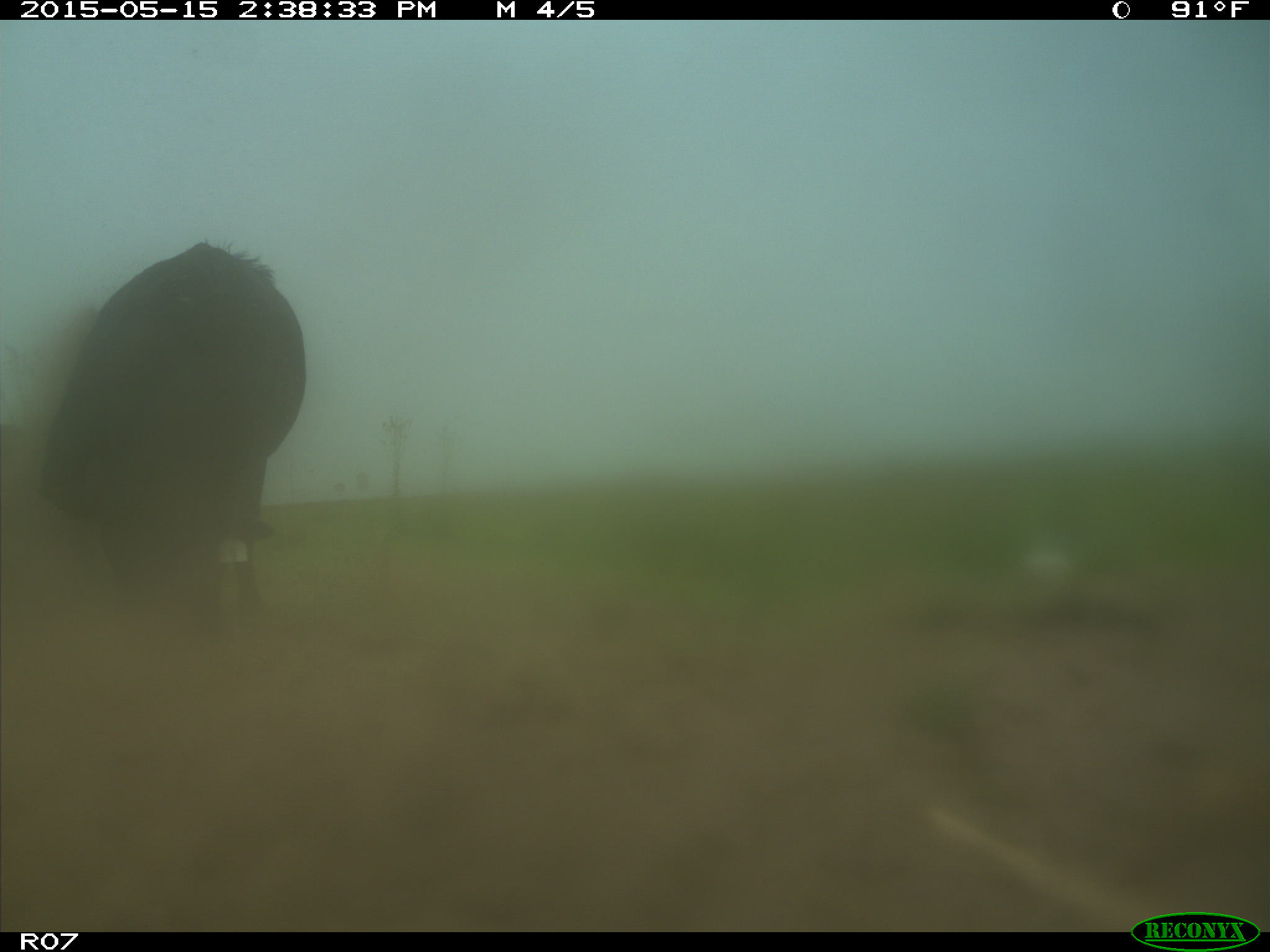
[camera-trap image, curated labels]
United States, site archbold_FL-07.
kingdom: Animalia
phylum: Chordata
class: Mammalia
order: Artiodactyla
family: Bovidae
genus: Bos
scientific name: Bos taurus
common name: domestic cow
Bos taurus (domestic cow).